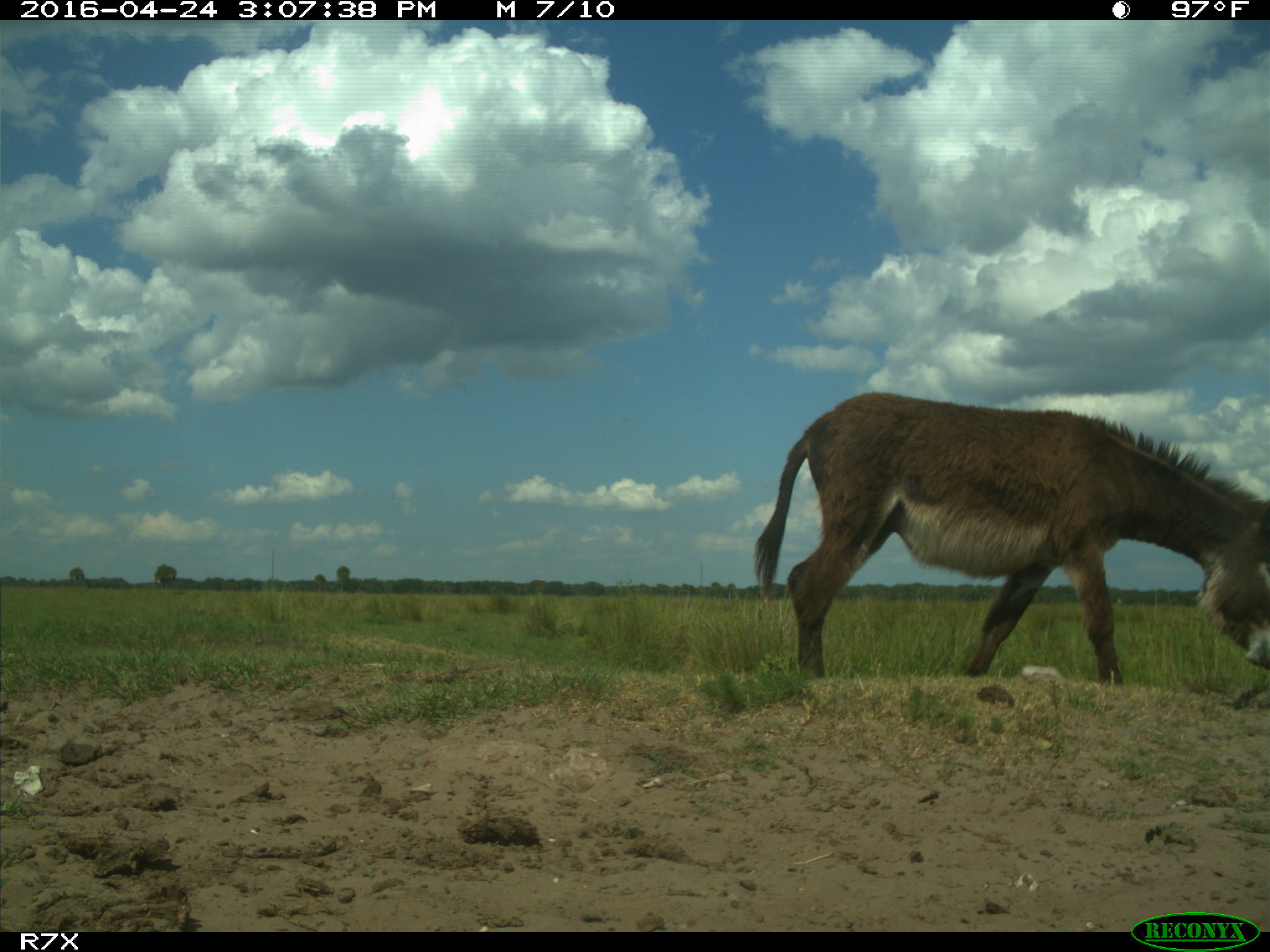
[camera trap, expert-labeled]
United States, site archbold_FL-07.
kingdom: Animalia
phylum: Chordata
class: Mammalia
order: Artiodactyla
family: Bovidae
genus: Bos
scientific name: Bos taurus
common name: domestic cow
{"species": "Bos taurus (domestic cow)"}